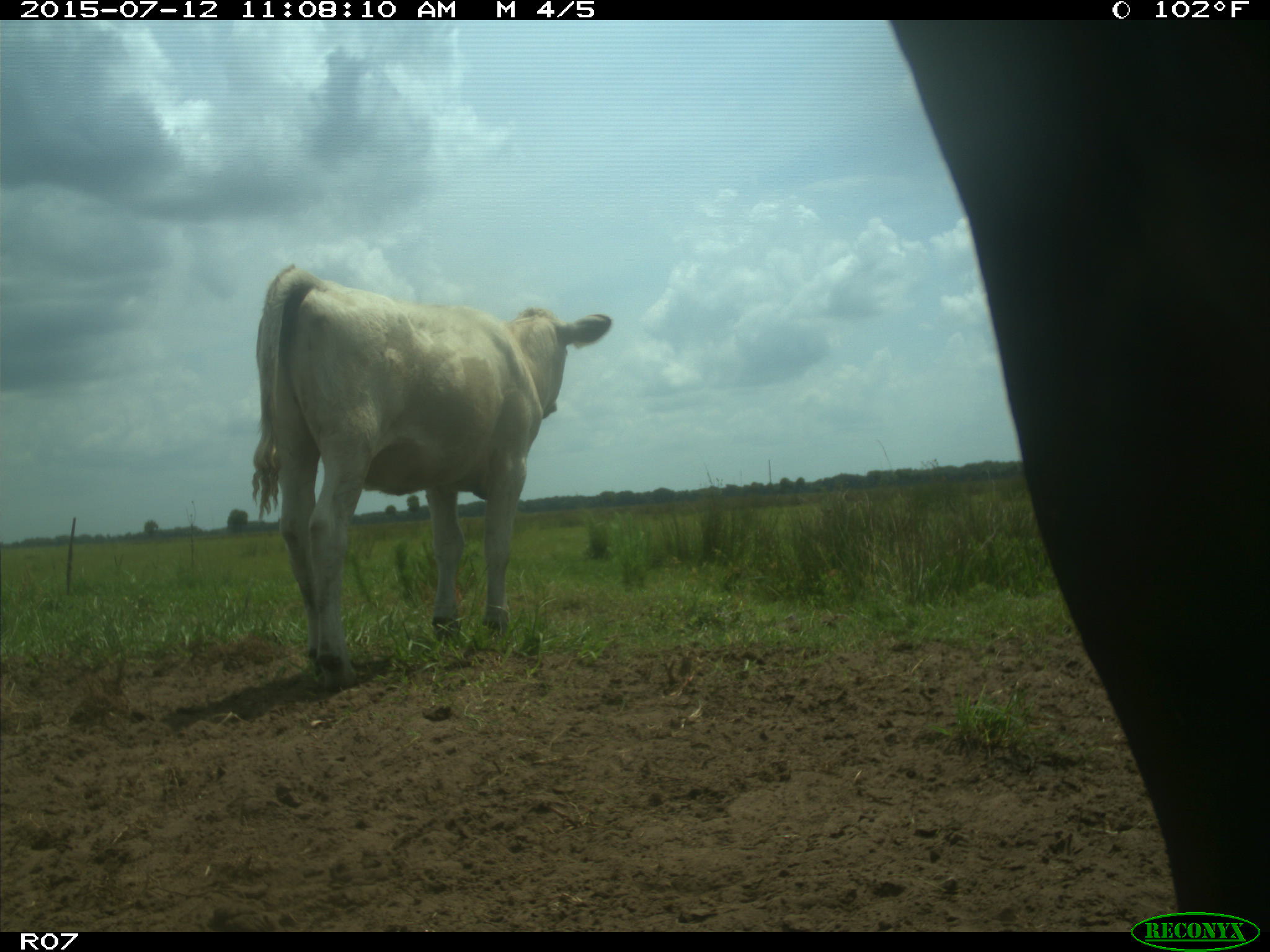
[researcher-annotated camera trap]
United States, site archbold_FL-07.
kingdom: Animalia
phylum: Chordata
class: Mammalia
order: Artiodactyla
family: Bovidae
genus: Bos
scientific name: Bos taurus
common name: domestic cow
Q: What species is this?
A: Bos taurus (domestic cow).